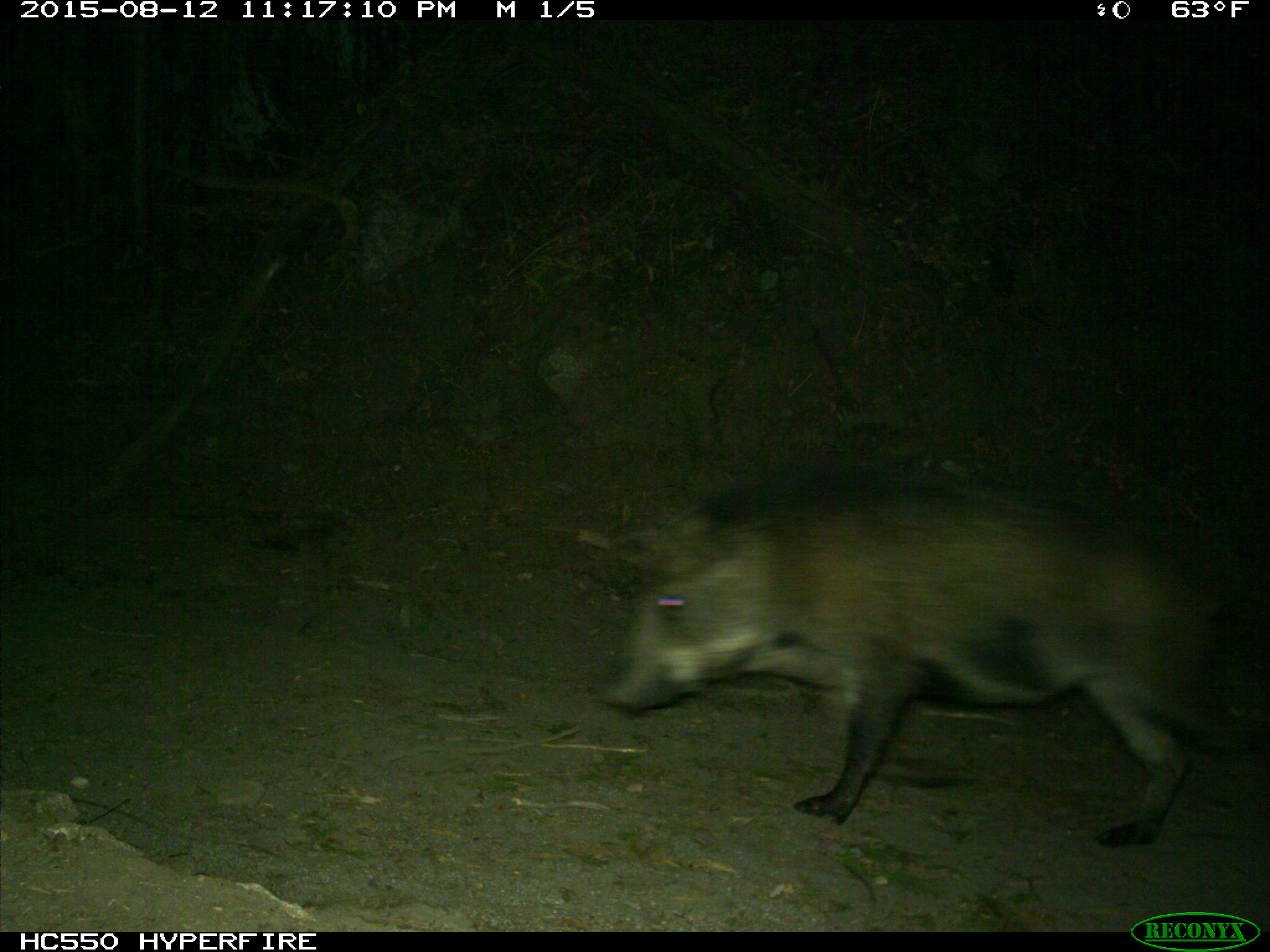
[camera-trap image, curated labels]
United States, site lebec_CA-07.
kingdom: Animalia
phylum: Chordata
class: Mammalia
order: Artiodactyla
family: Suidae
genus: Sus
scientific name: Sus scrofa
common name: wild boar